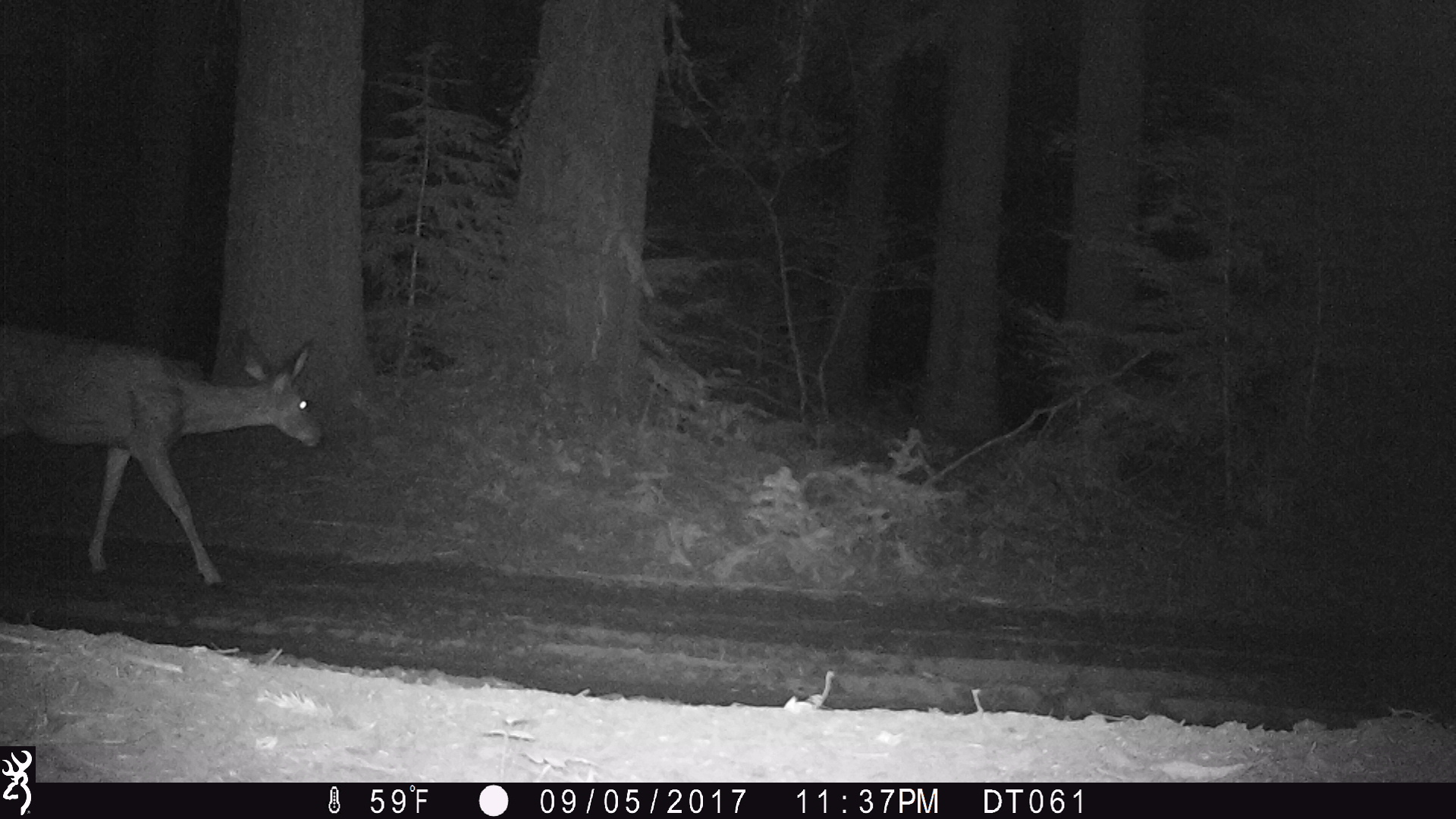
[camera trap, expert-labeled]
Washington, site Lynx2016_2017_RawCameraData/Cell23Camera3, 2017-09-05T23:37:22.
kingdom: Animalia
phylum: Chordata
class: Mammalia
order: Artiodactyla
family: Cervidae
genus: Odocoileus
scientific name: Odocoileus hemionus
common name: mule deer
Odocoileus hemionus (mule deer). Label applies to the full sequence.